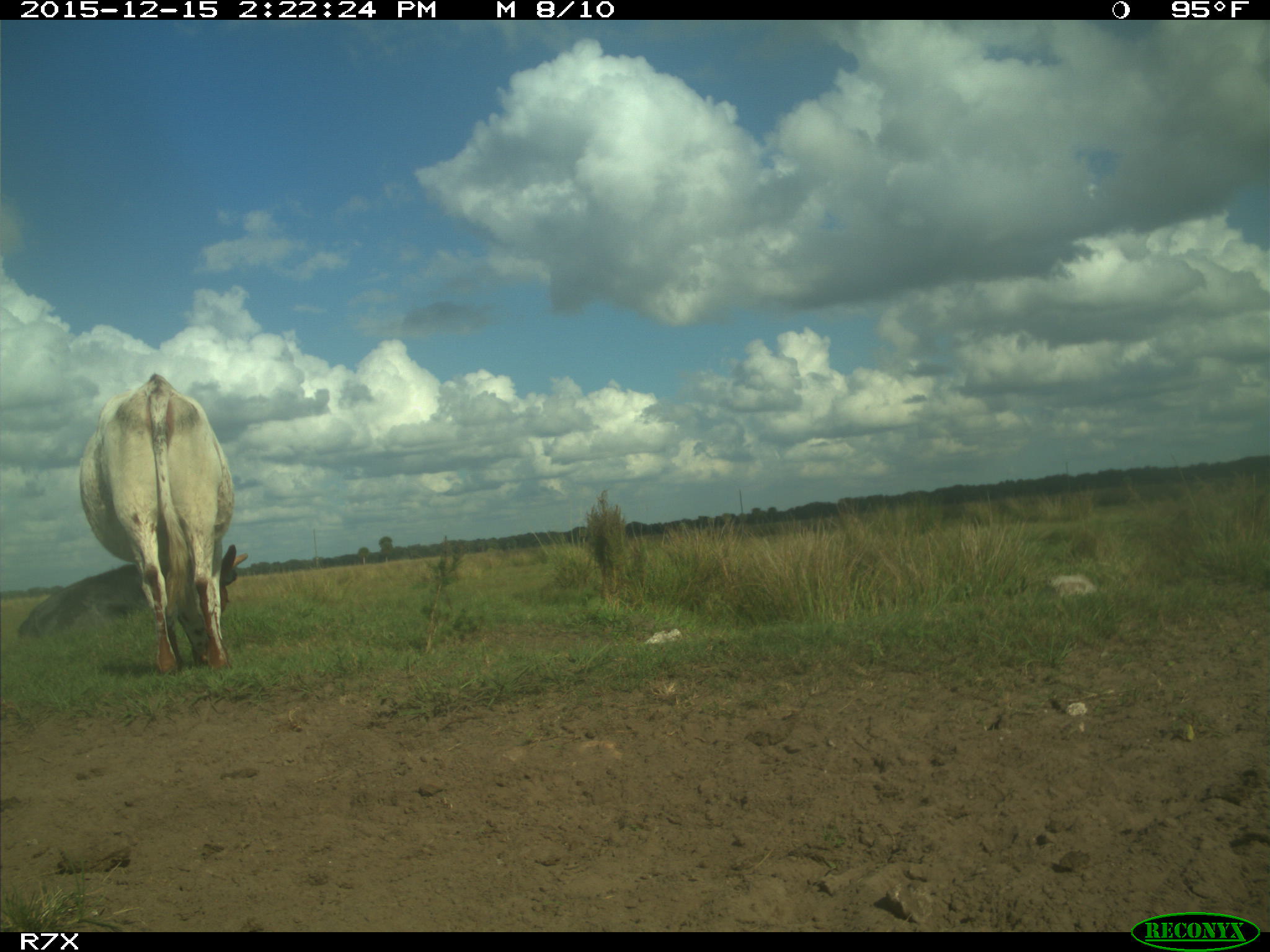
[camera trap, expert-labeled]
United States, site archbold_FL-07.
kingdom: Animalia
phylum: Chordata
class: Mammalia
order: Artiodactyla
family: Bovidae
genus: Bos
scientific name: Bos taurus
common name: domestic cow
Bos taurus (domestic cow).